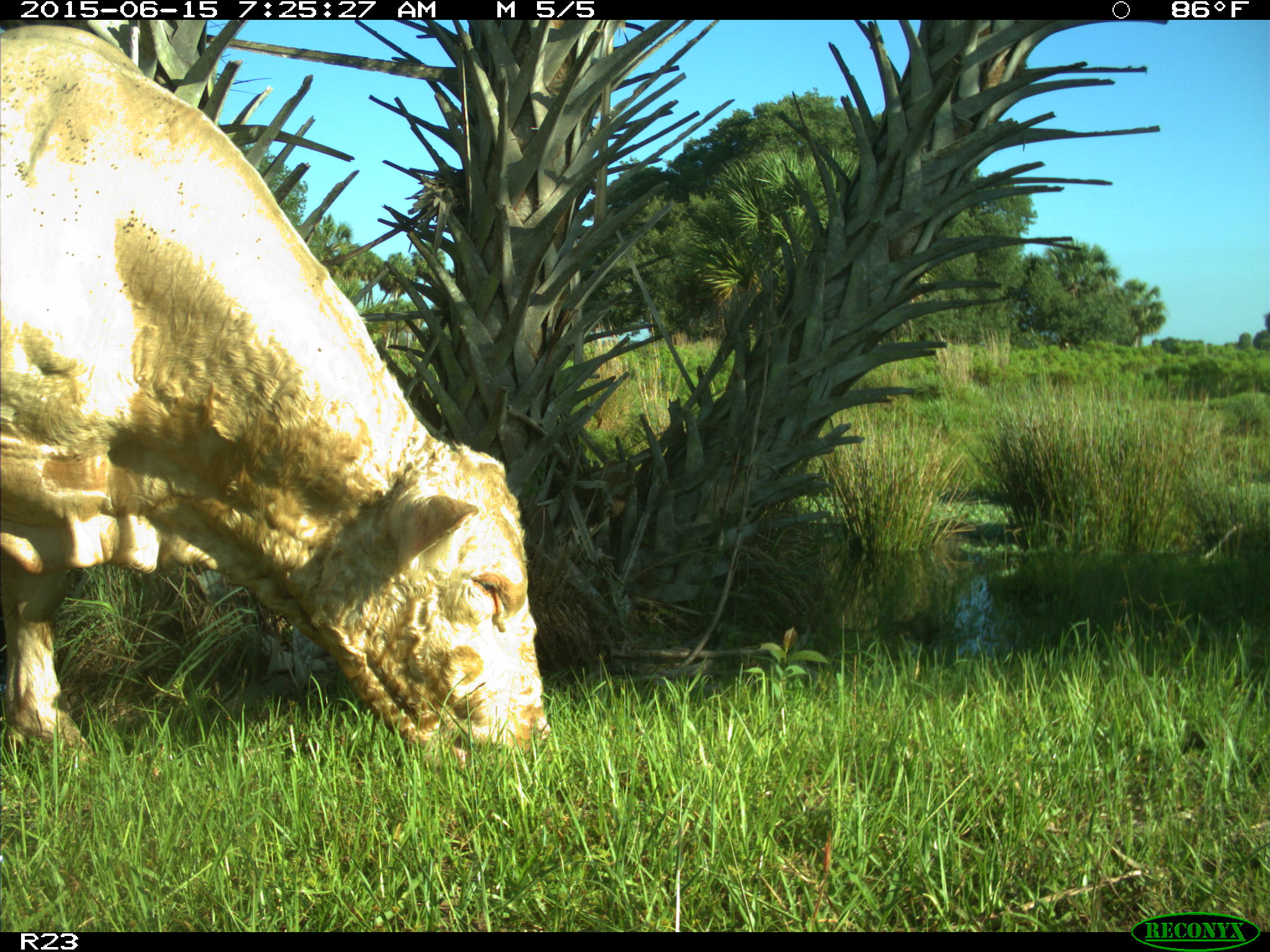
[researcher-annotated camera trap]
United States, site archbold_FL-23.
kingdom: Animalia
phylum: Chordata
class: Mammalia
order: Artiodactyla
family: Bovidae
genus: Bos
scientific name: Bos taurus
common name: domestic cow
Bos taurus (domestic cow).